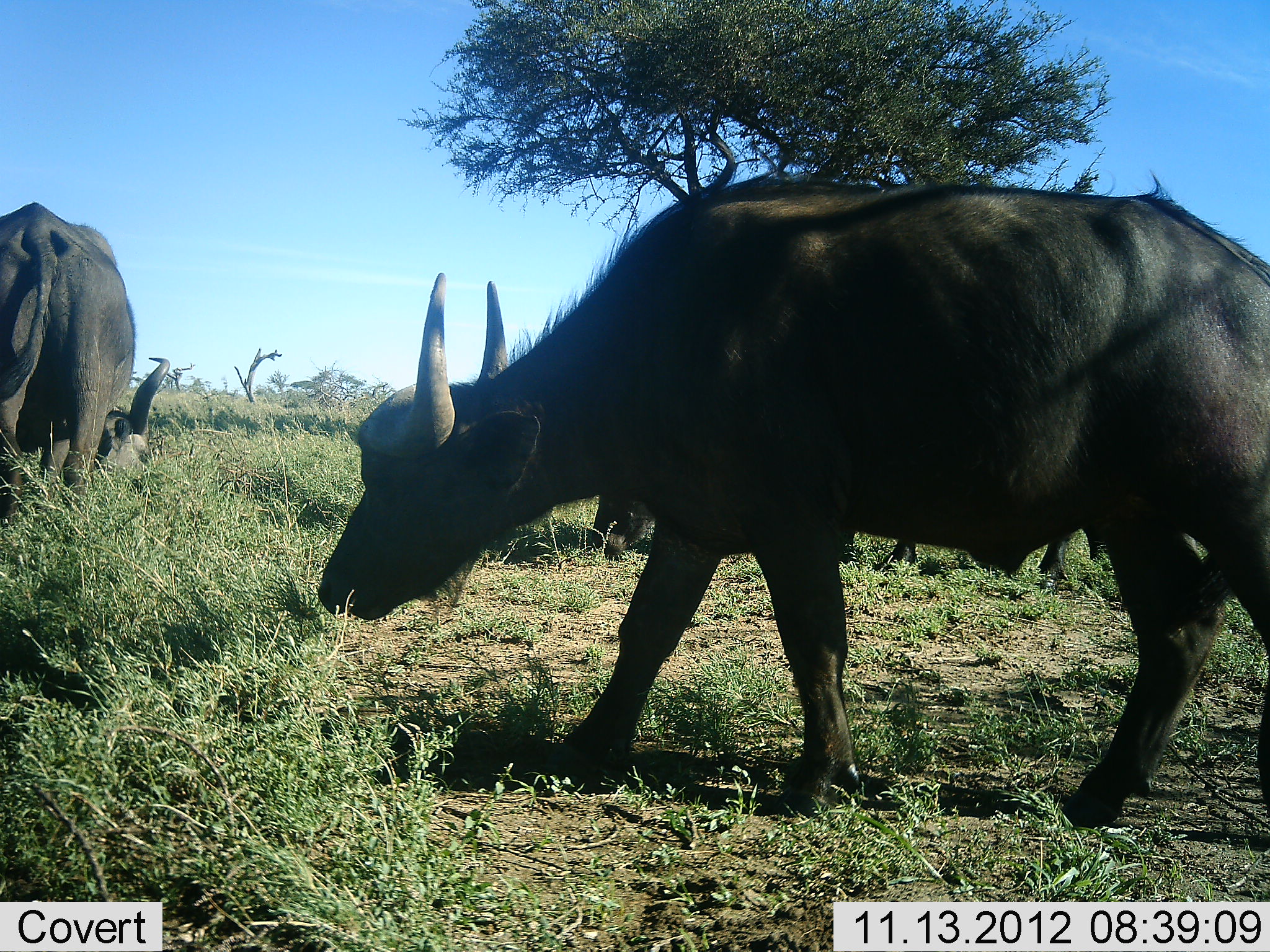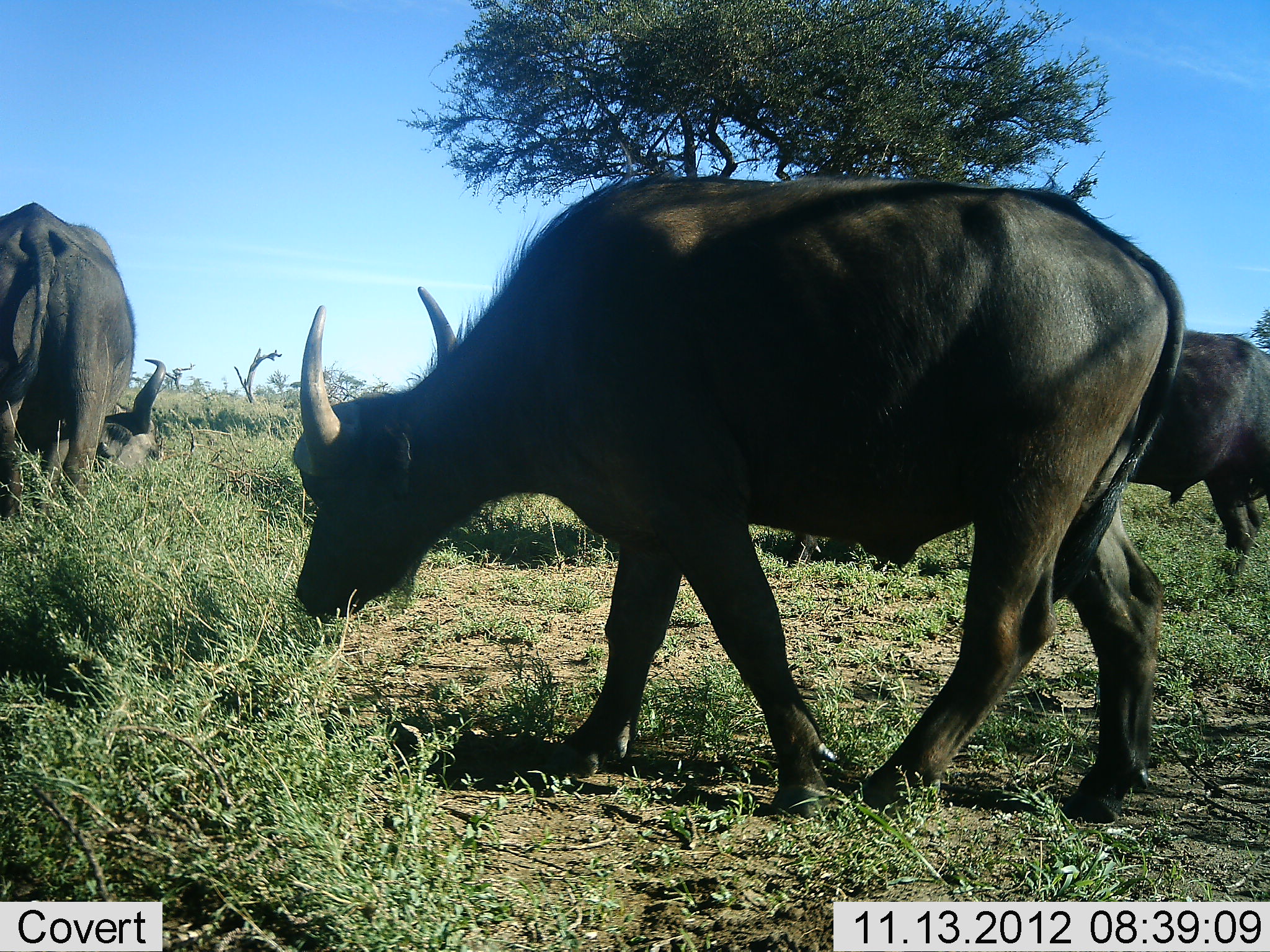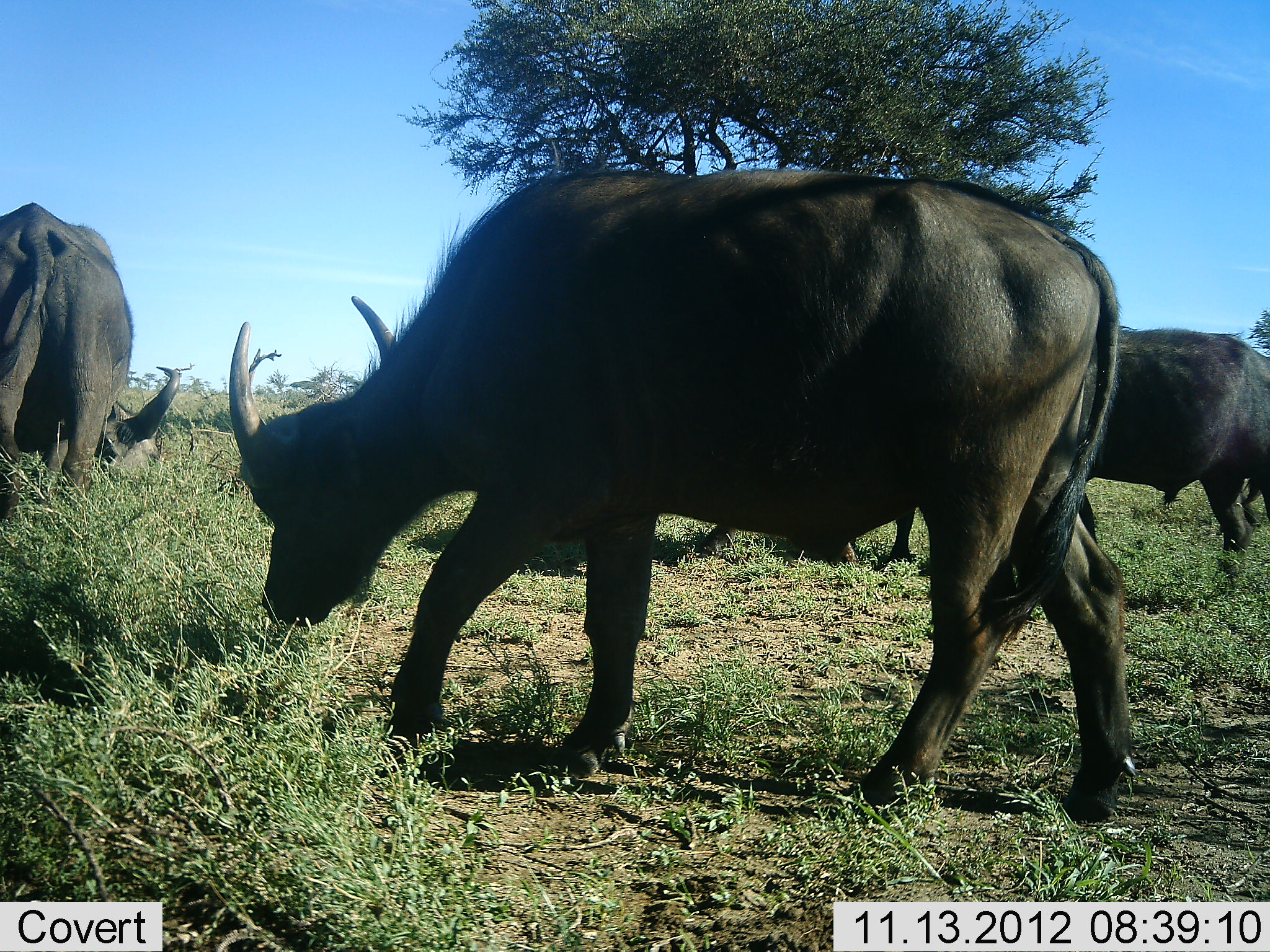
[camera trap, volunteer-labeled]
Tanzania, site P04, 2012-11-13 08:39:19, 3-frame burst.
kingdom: Animalia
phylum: Chordata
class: Mammalia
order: Artiodactyla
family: Bovidae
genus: Syncerus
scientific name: Syncerus caffer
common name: cape buffalo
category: buffalo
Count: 4.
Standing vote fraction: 50%.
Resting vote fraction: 10%.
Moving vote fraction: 40%.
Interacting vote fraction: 0%.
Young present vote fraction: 0%.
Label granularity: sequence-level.